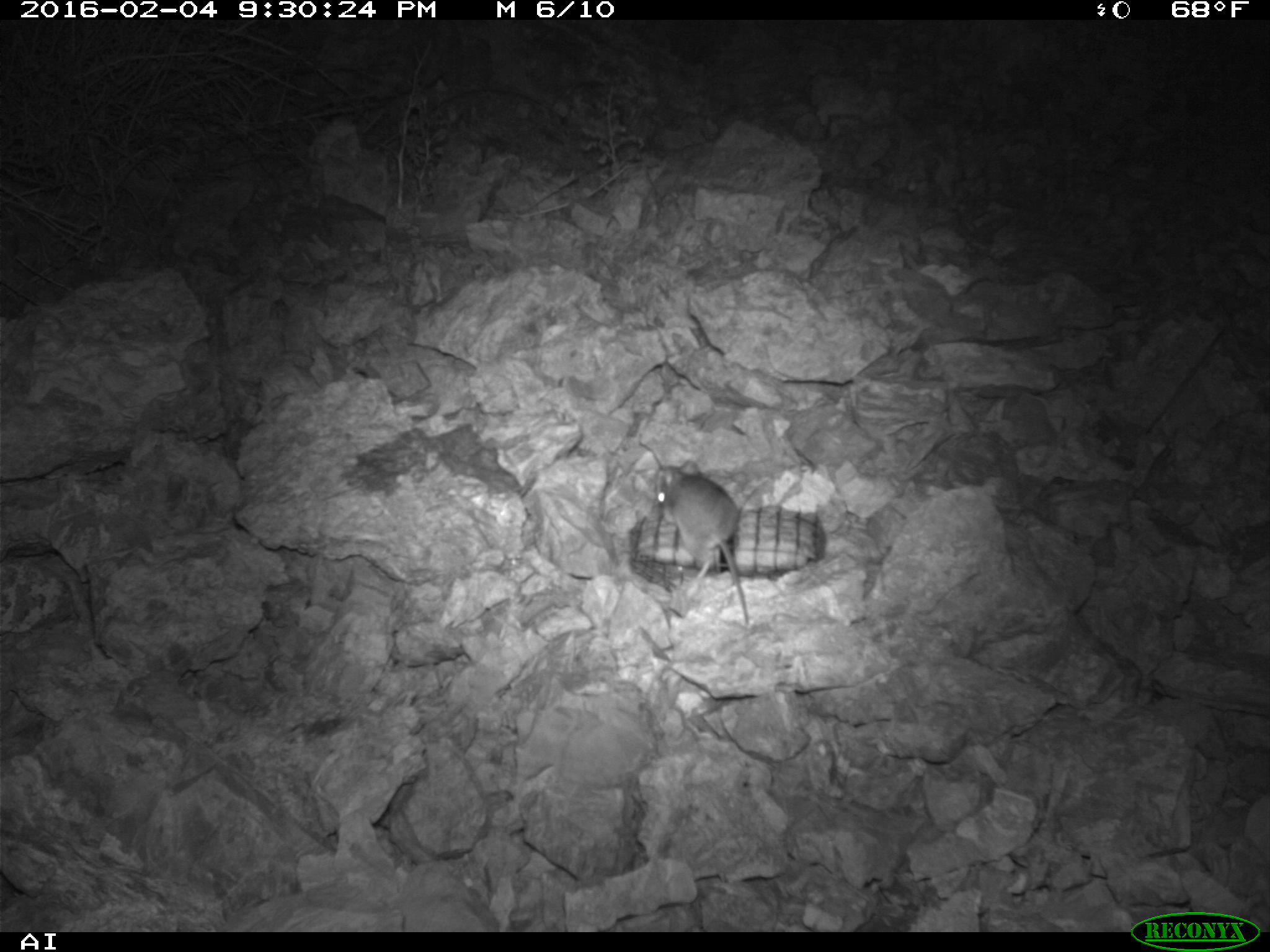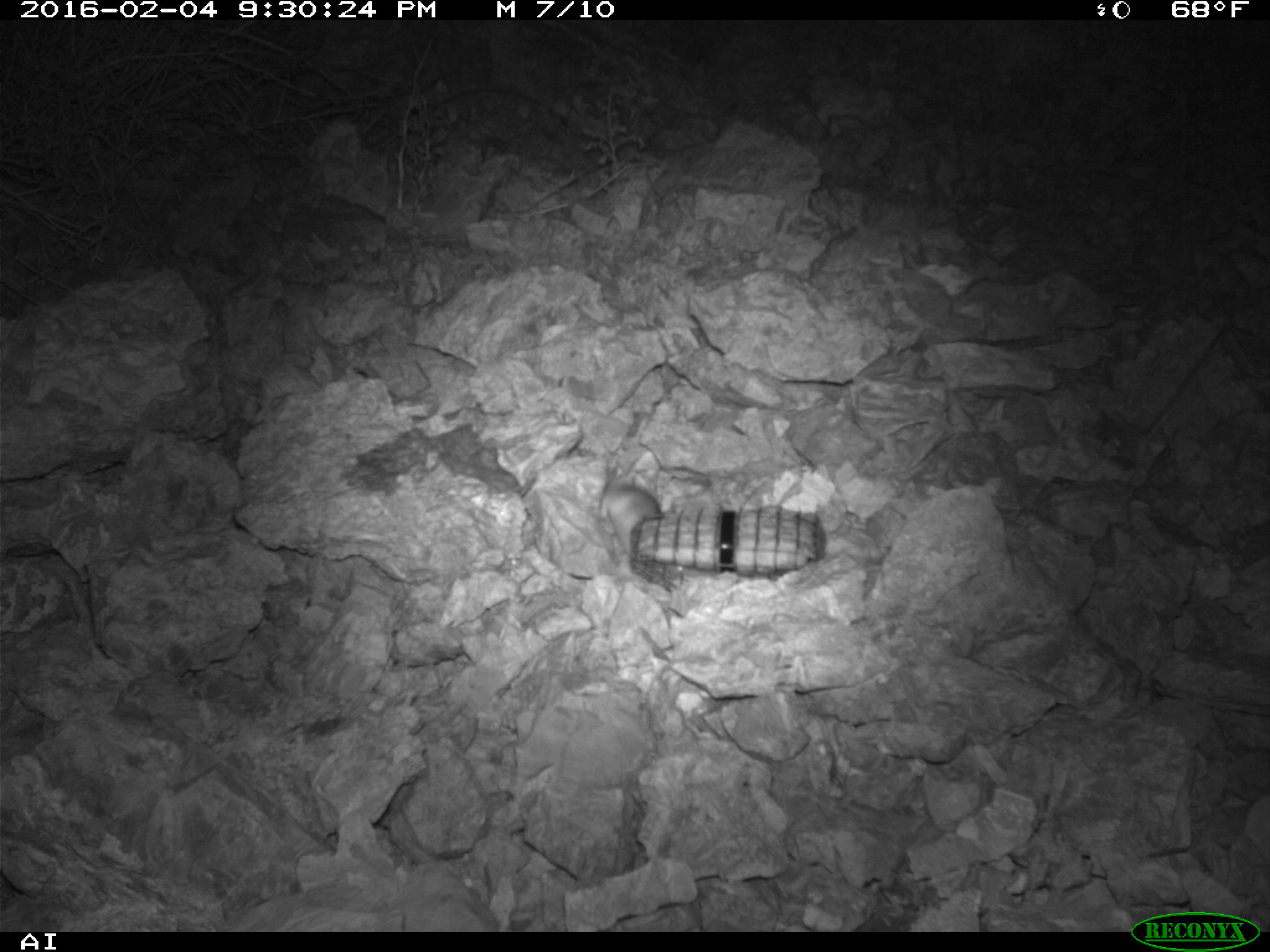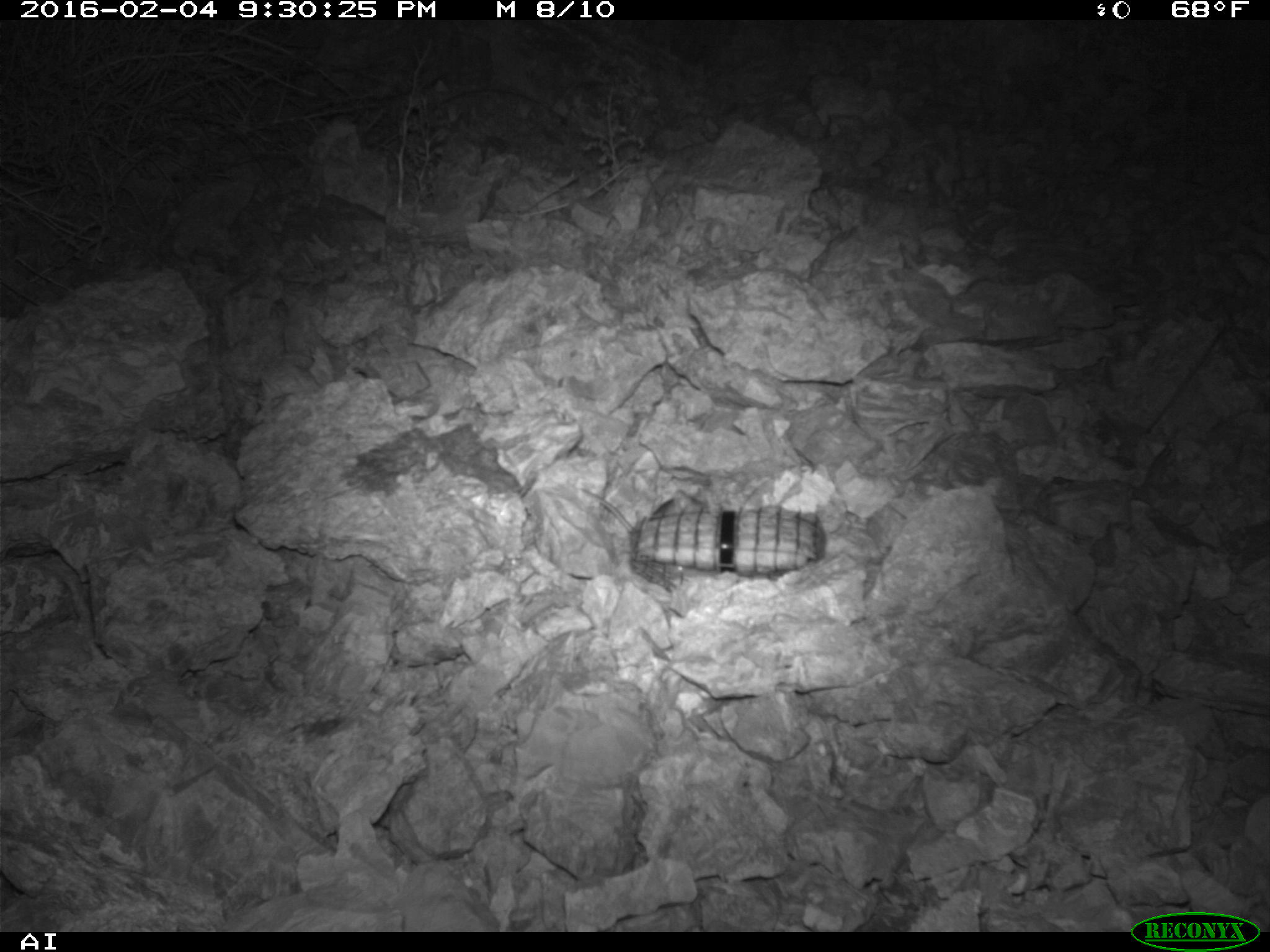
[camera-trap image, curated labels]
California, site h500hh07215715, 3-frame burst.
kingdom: Animalia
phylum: Chordata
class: Mammalia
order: Rodentia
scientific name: Rodentia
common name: rodent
Rodent (Rodentia).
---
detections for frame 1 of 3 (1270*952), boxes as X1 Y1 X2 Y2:
rodent: 653 461 751 627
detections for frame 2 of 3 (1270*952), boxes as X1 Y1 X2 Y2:
rodent: 597 462 664 557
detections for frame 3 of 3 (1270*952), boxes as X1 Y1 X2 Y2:
rodent: 597 487 706 532